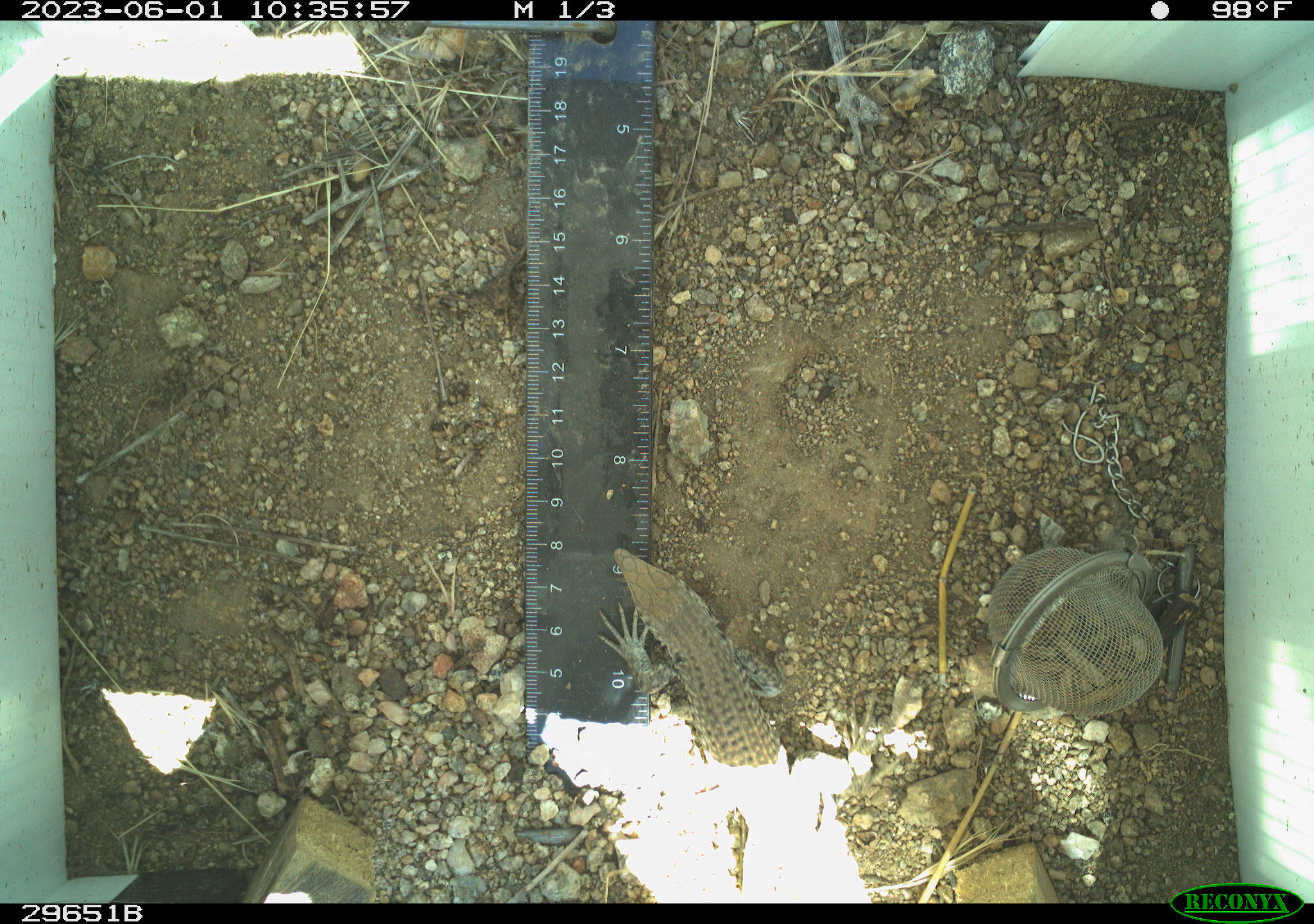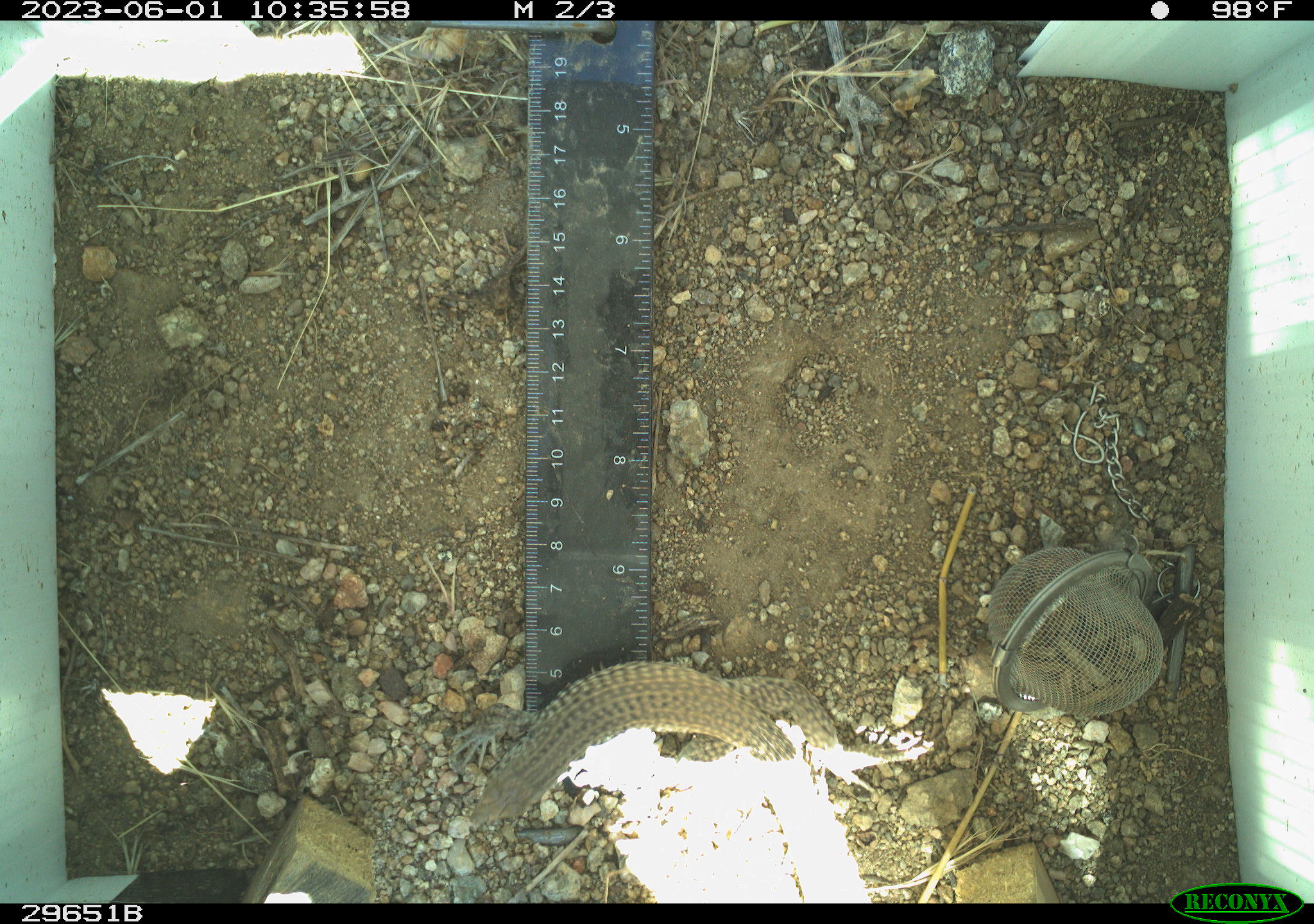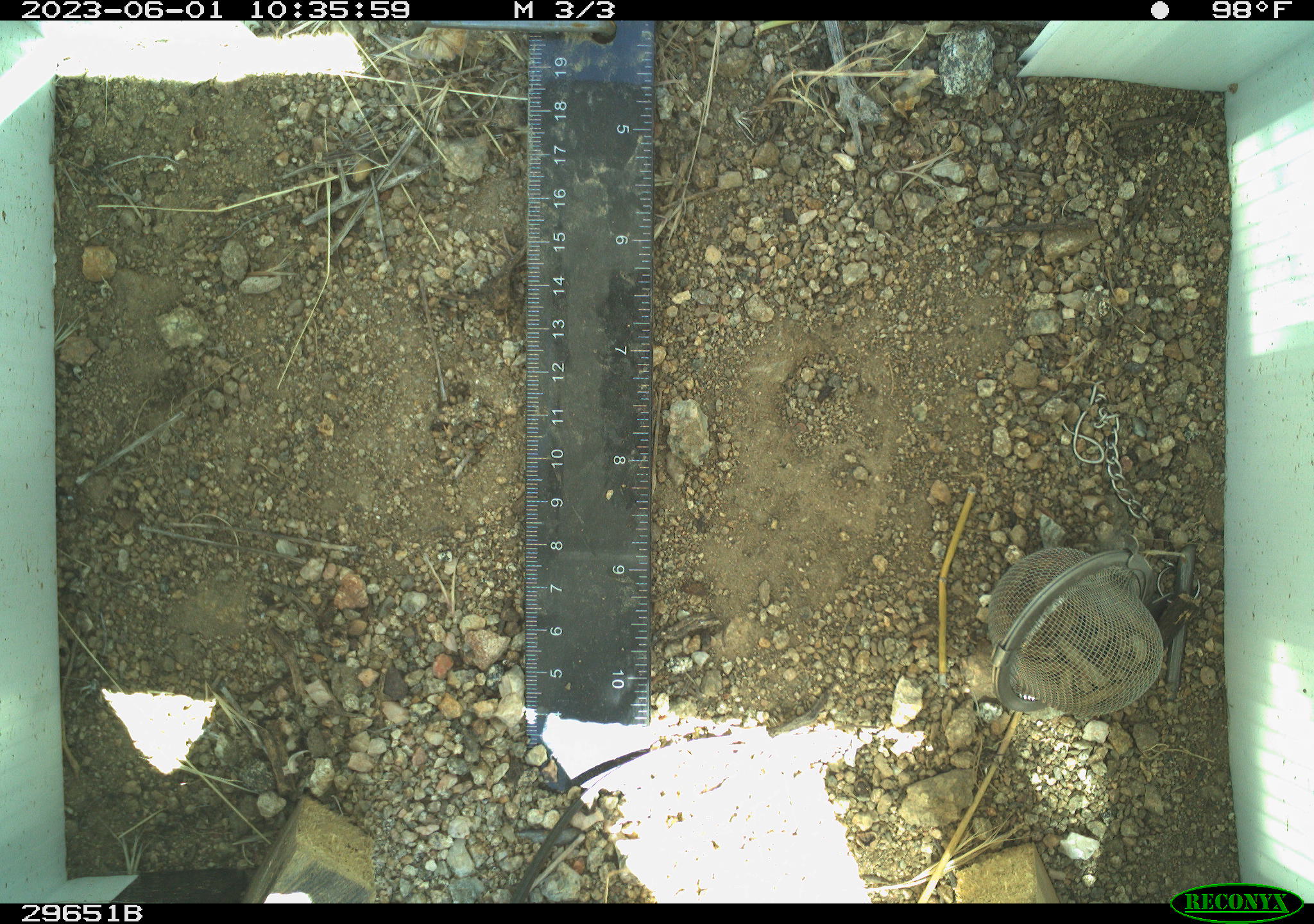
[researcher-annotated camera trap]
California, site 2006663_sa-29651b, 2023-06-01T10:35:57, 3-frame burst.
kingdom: Animalia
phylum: Chordata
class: Reptilia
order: Squamata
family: Teiidae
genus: Aspidoscelis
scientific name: Aspidoscelis tigris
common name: western whiptail